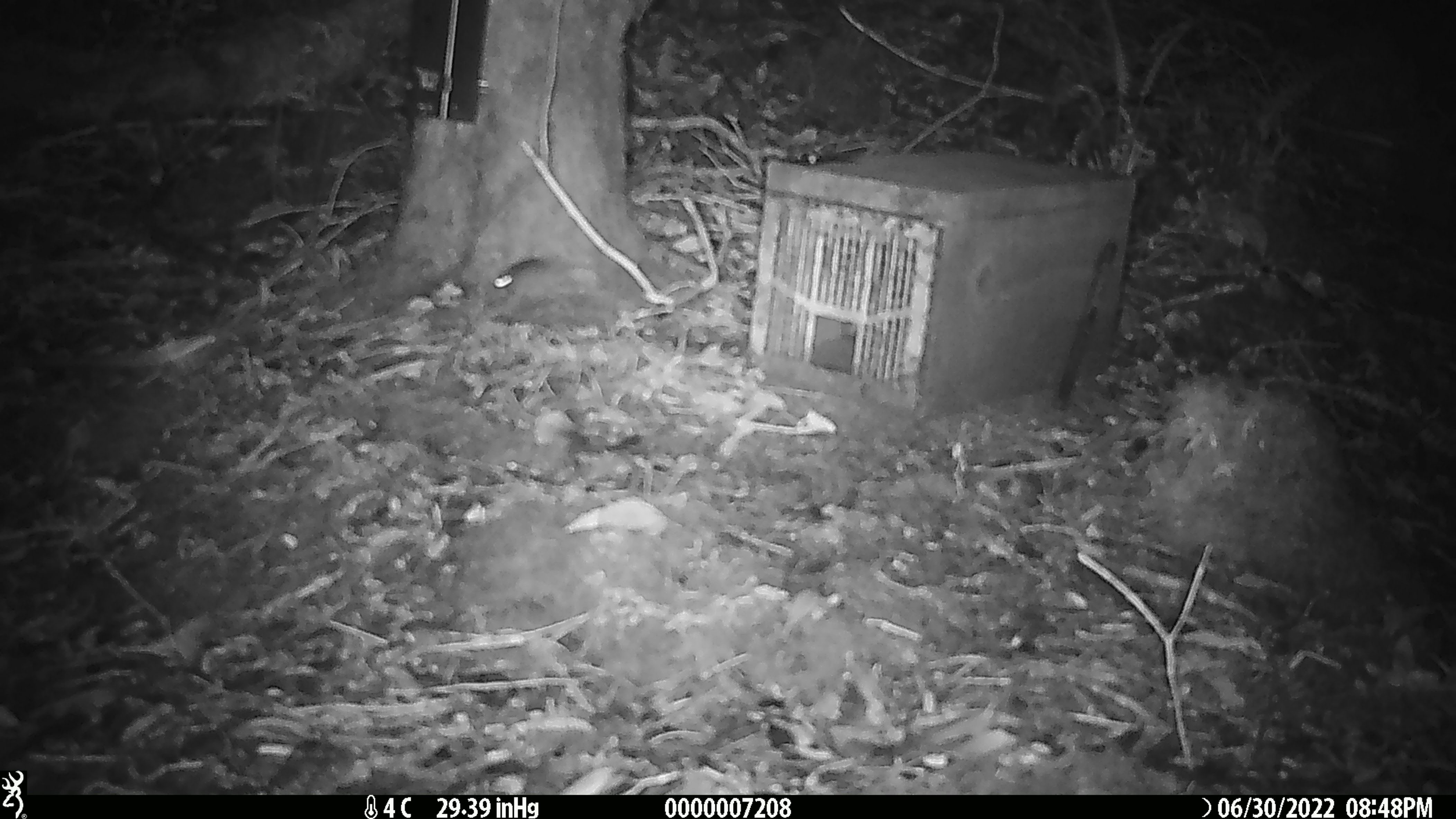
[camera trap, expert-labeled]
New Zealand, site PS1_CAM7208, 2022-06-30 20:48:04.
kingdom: Animalia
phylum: Chordata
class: Mammalia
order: Rodentia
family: Muridae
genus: Mus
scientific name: Mus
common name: mouse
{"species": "mouse (Mus)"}